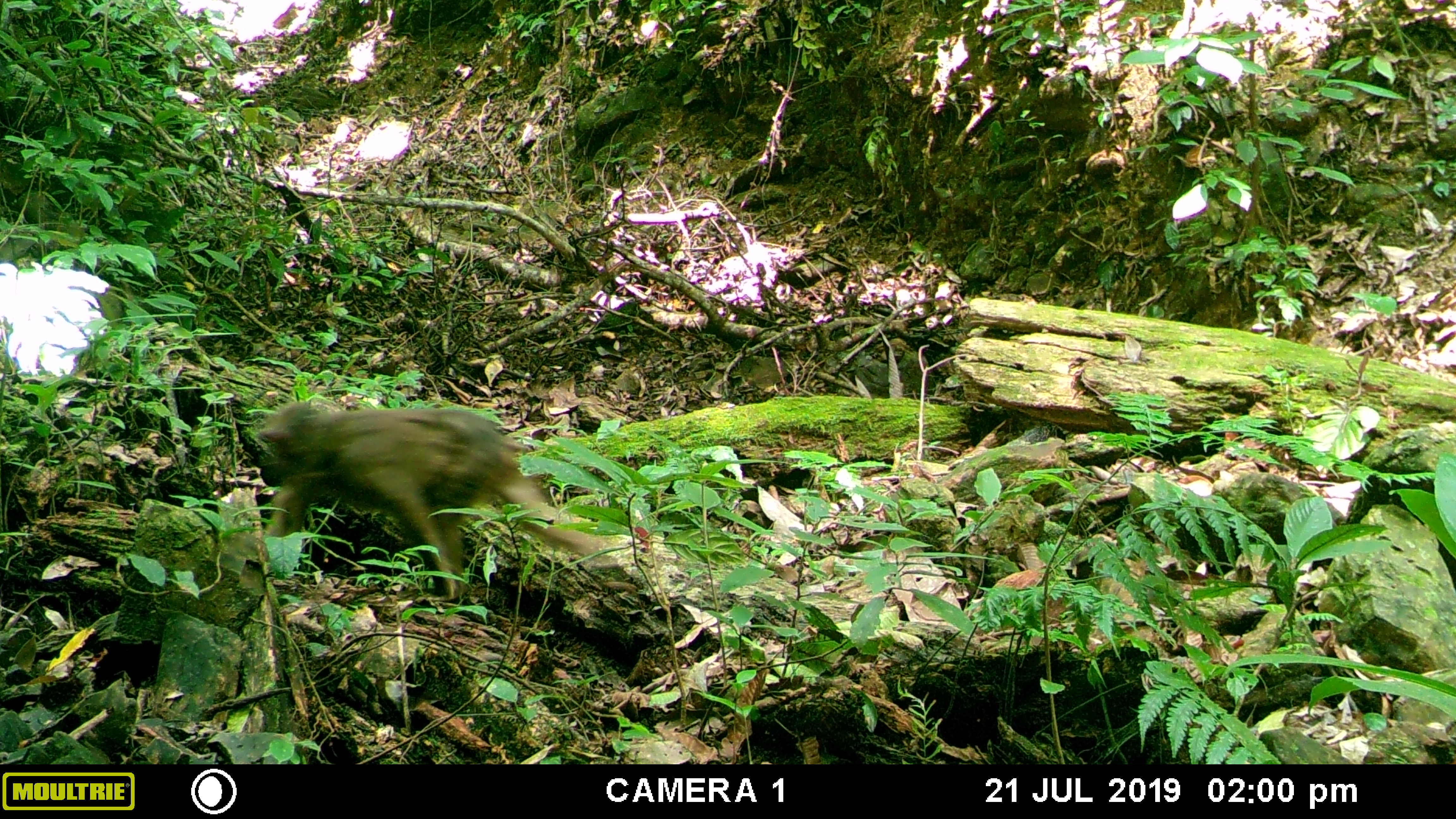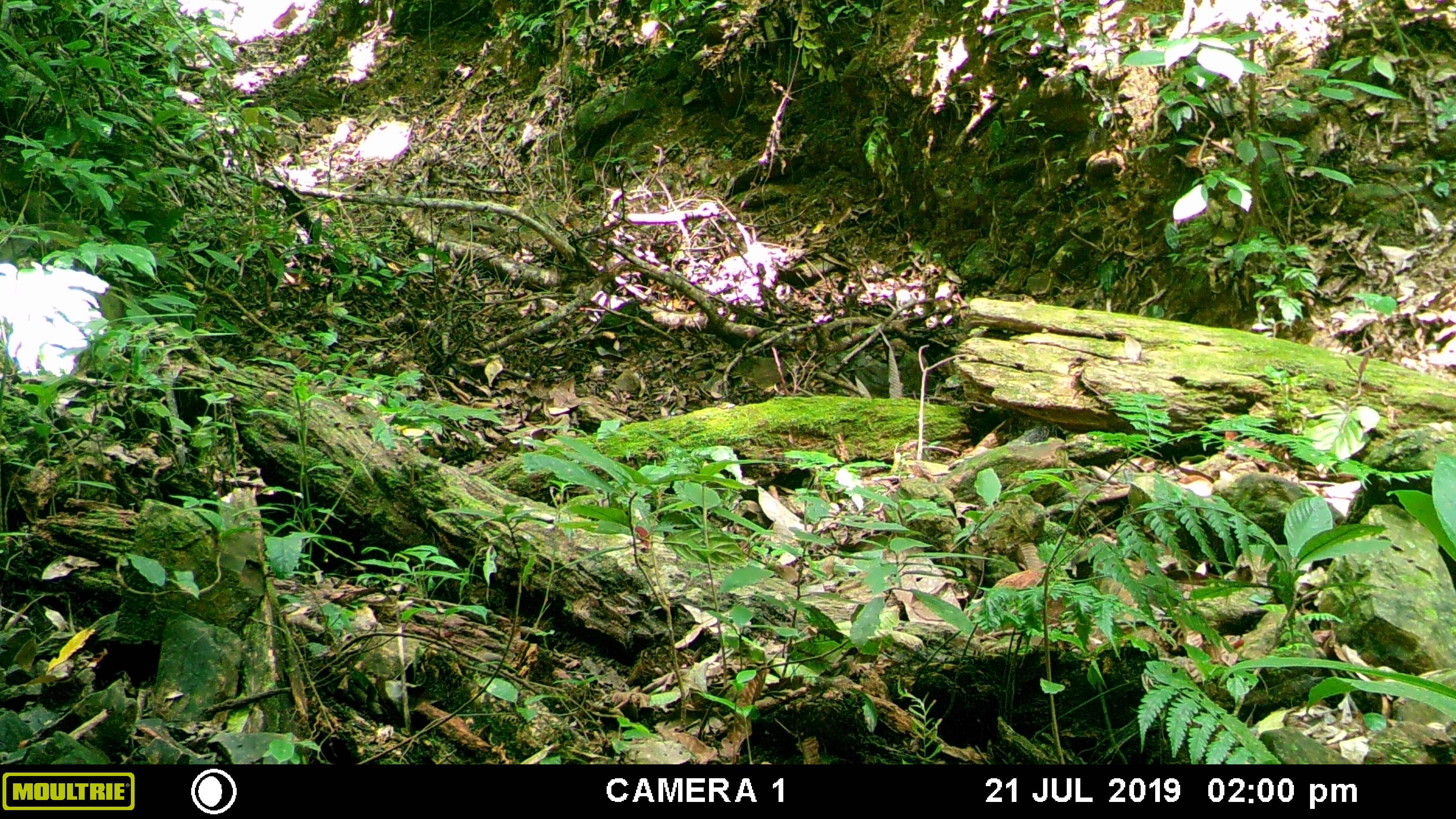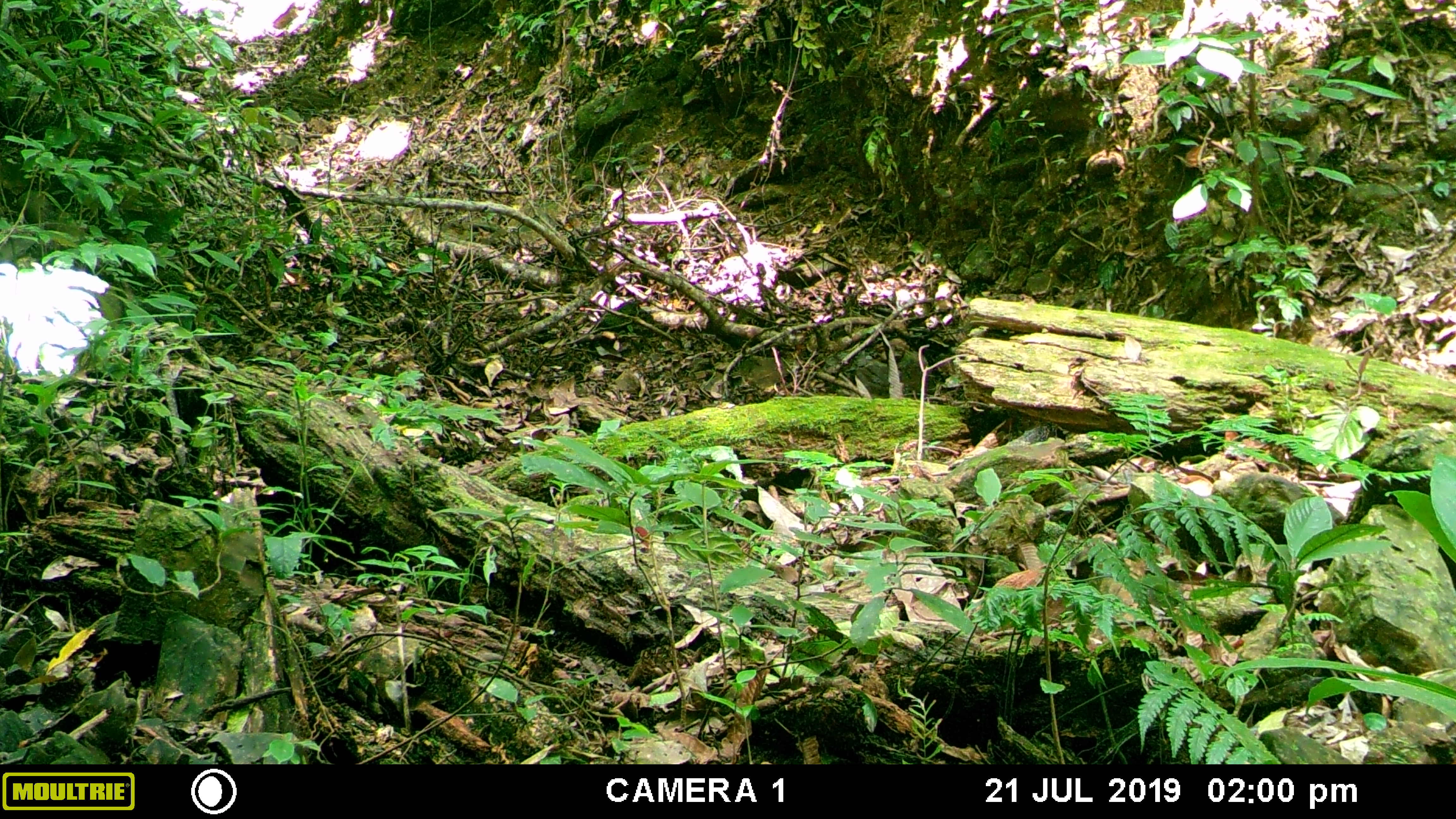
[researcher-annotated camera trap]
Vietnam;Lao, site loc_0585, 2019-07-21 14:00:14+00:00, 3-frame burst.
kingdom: Animalia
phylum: Chordata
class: Mammalia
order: Primates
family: Cercopithecidae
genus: Macaca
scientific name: Macaca arctoides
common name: stump-tailed macaque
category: stump tailed macaque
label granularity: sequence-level